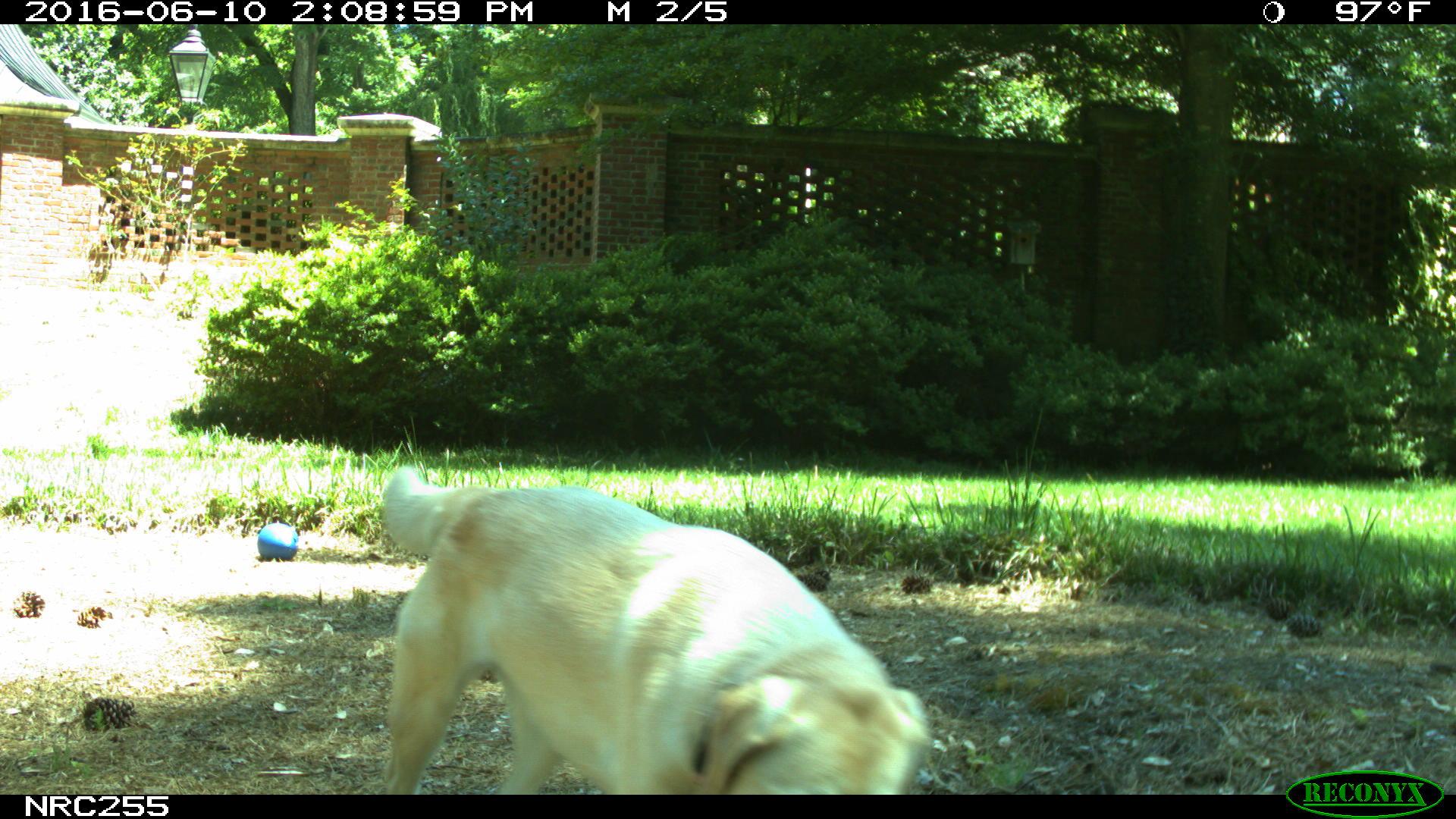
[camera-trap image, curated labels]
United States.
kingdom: Animalia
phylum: Chordata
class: Mammalia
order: Carnivora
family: Canidae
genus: Canis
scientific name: Canis familiaris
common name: domestic dog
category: Dog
Dog (domestic dog) (Canis familiaris).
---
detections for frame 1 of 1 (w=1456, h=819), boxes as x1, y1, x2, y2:
Dog: 368, 468, 958, 796